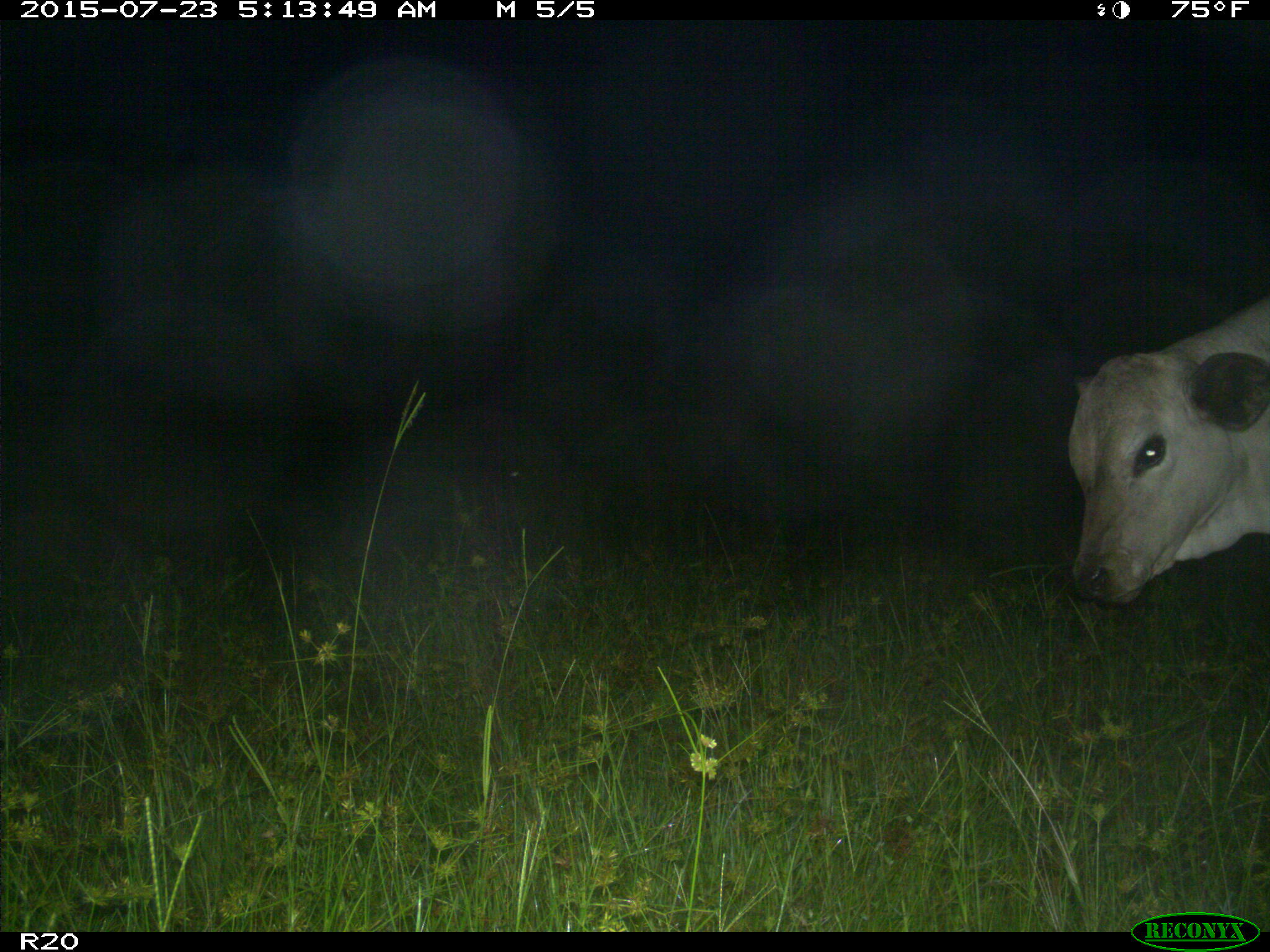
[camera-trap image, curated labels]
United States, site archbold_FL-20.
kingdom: Animalia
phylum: Chordata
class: Mammalia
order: Artiodactyla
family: Bovidae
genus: Bos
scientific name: Bos taurus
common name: domestic cow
Bos taurus (domestic cow).